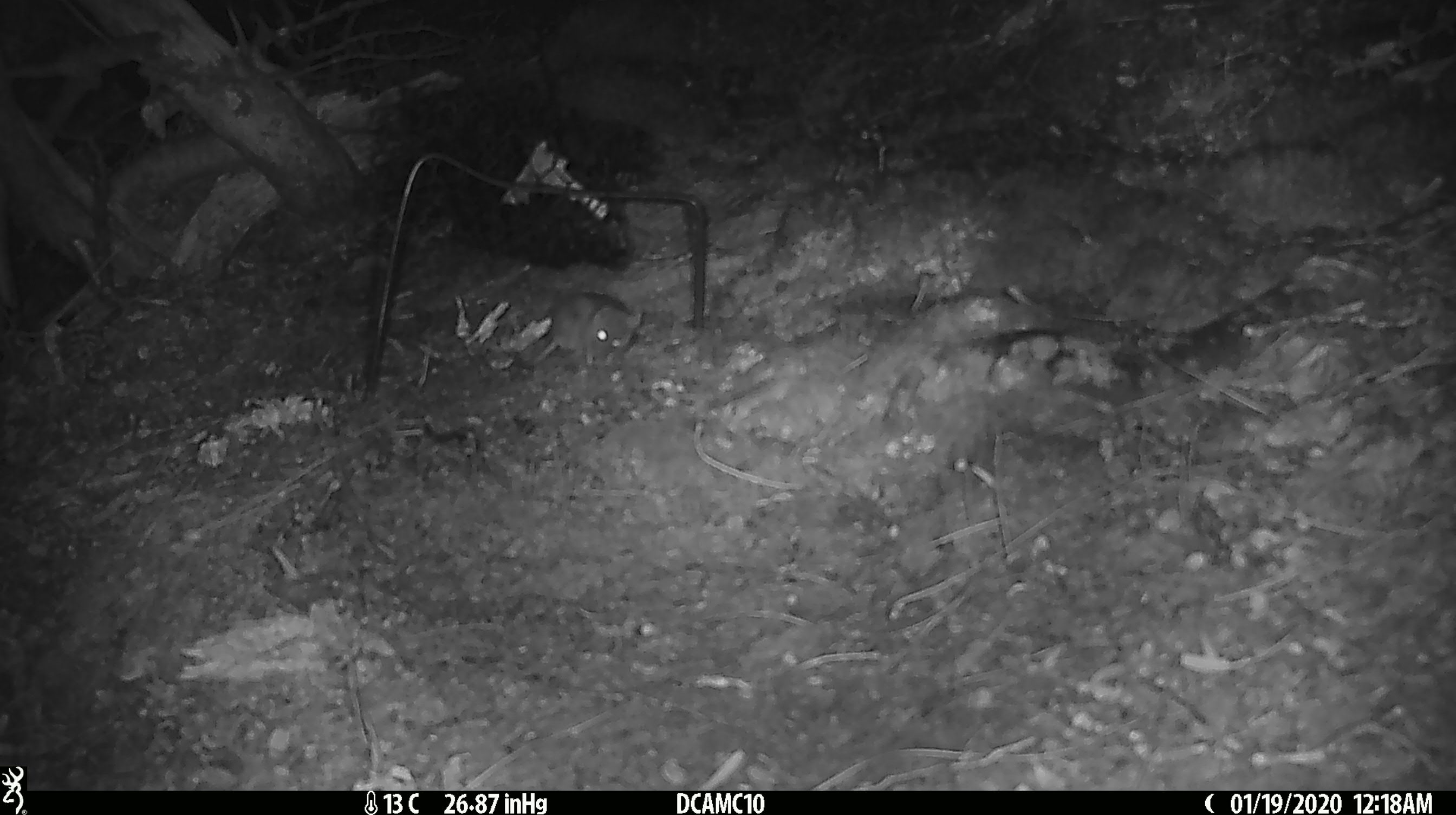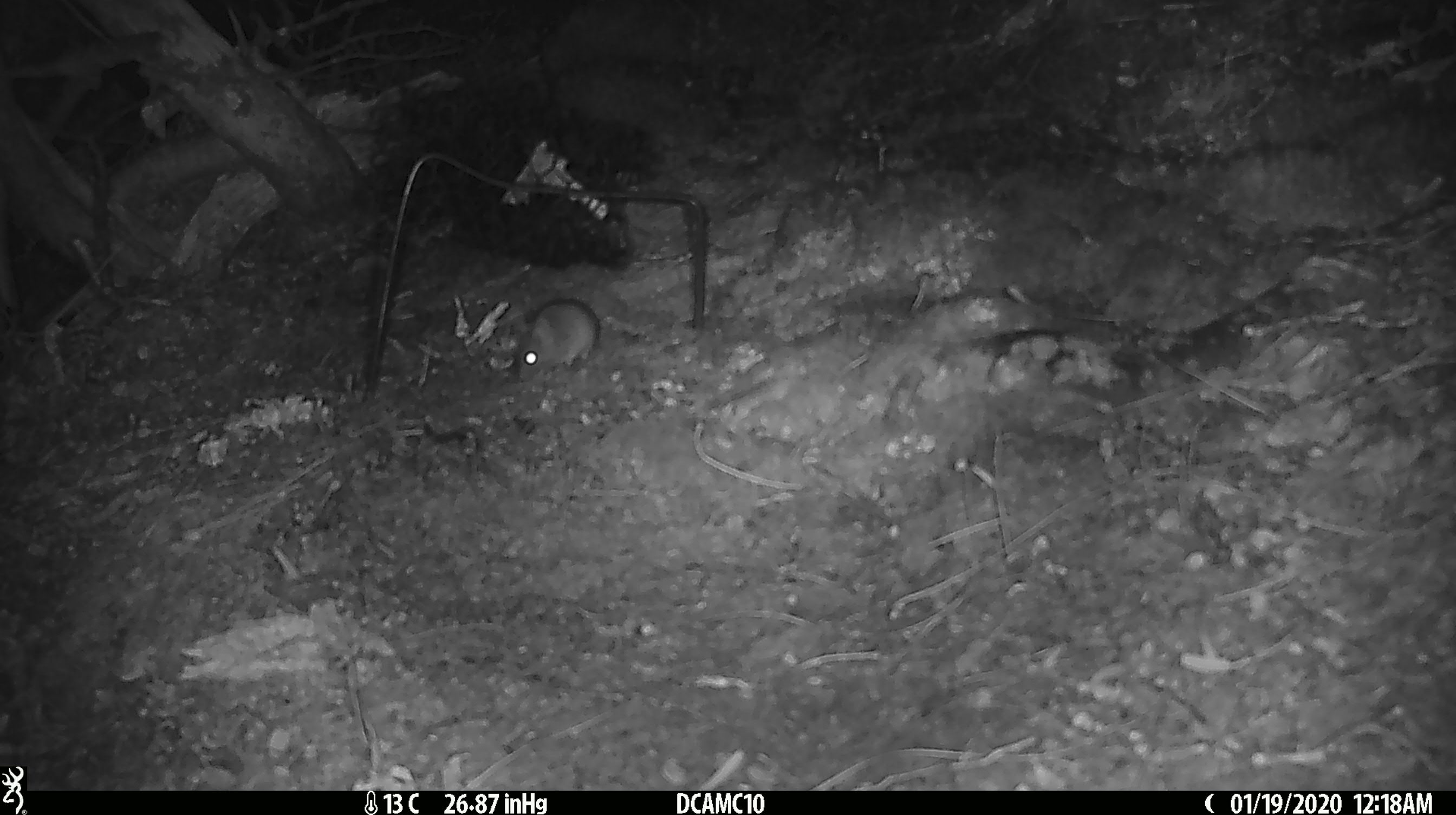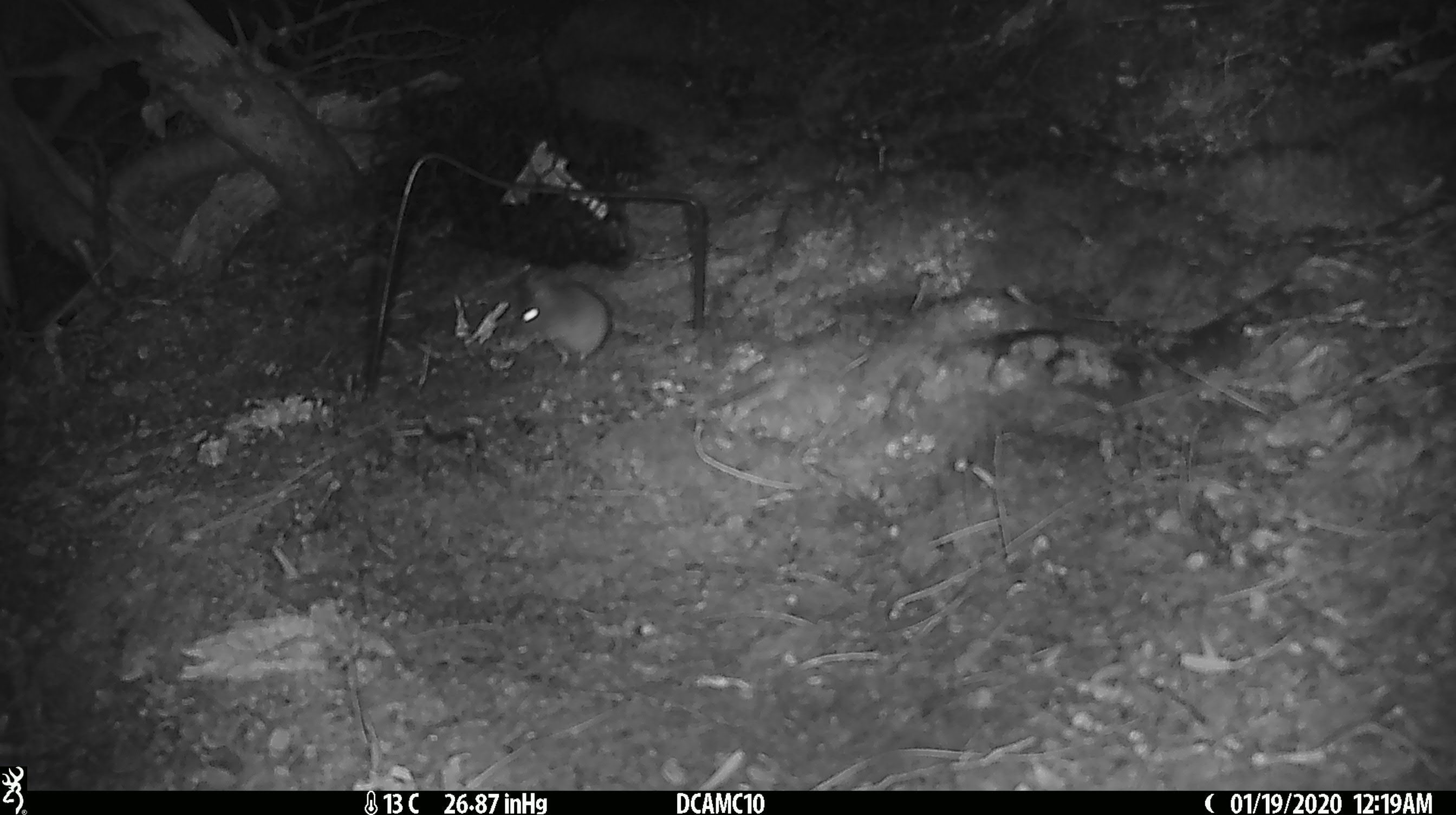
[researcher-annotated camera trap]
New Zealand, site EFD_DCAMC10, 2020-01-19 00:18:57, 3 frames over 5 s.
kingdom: Animalia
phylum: Chordata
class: Mammalia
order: Rodentia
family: Muridae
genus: Mus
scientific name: Mus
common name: mouse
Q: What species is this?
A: Mouse (Mus).